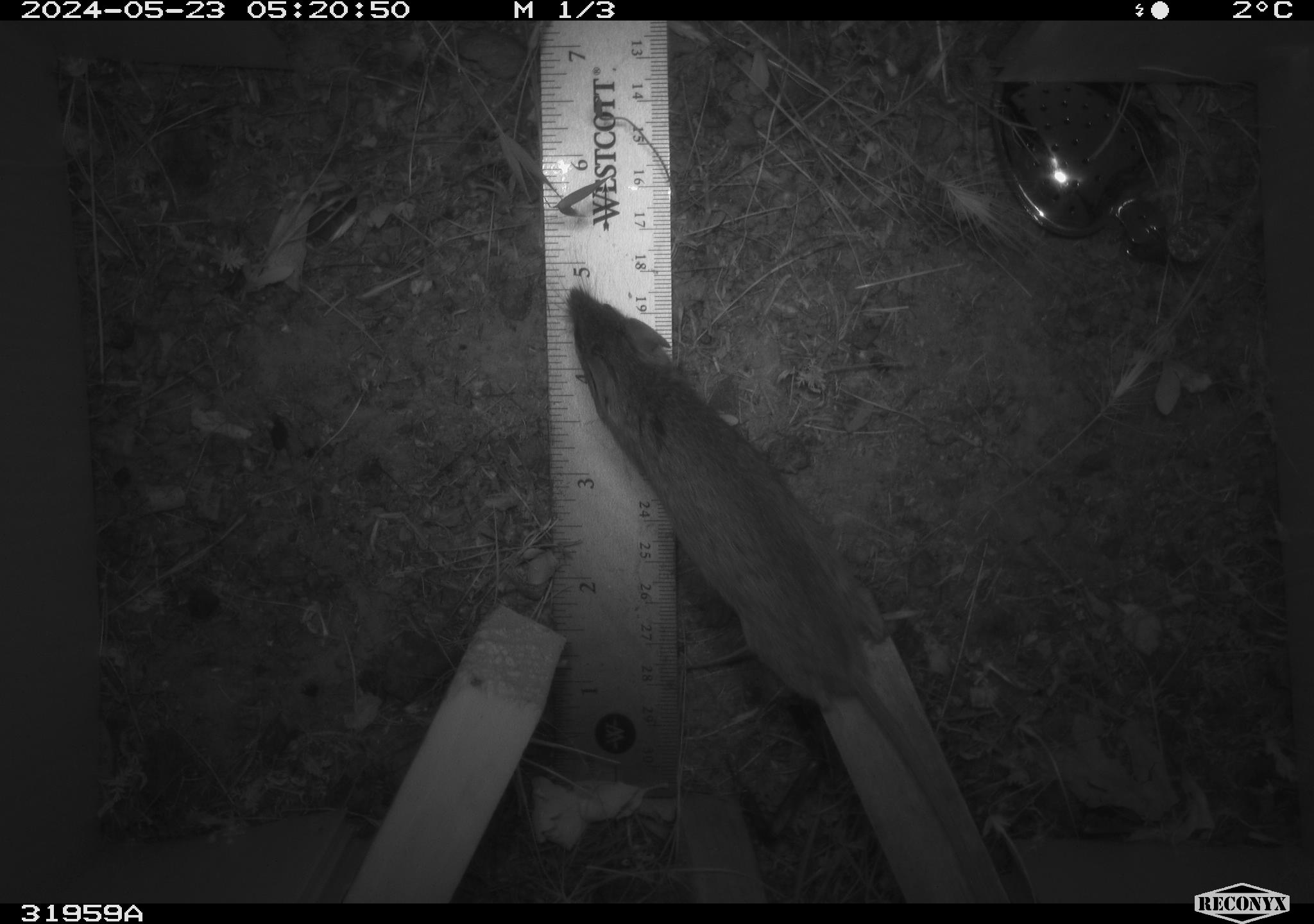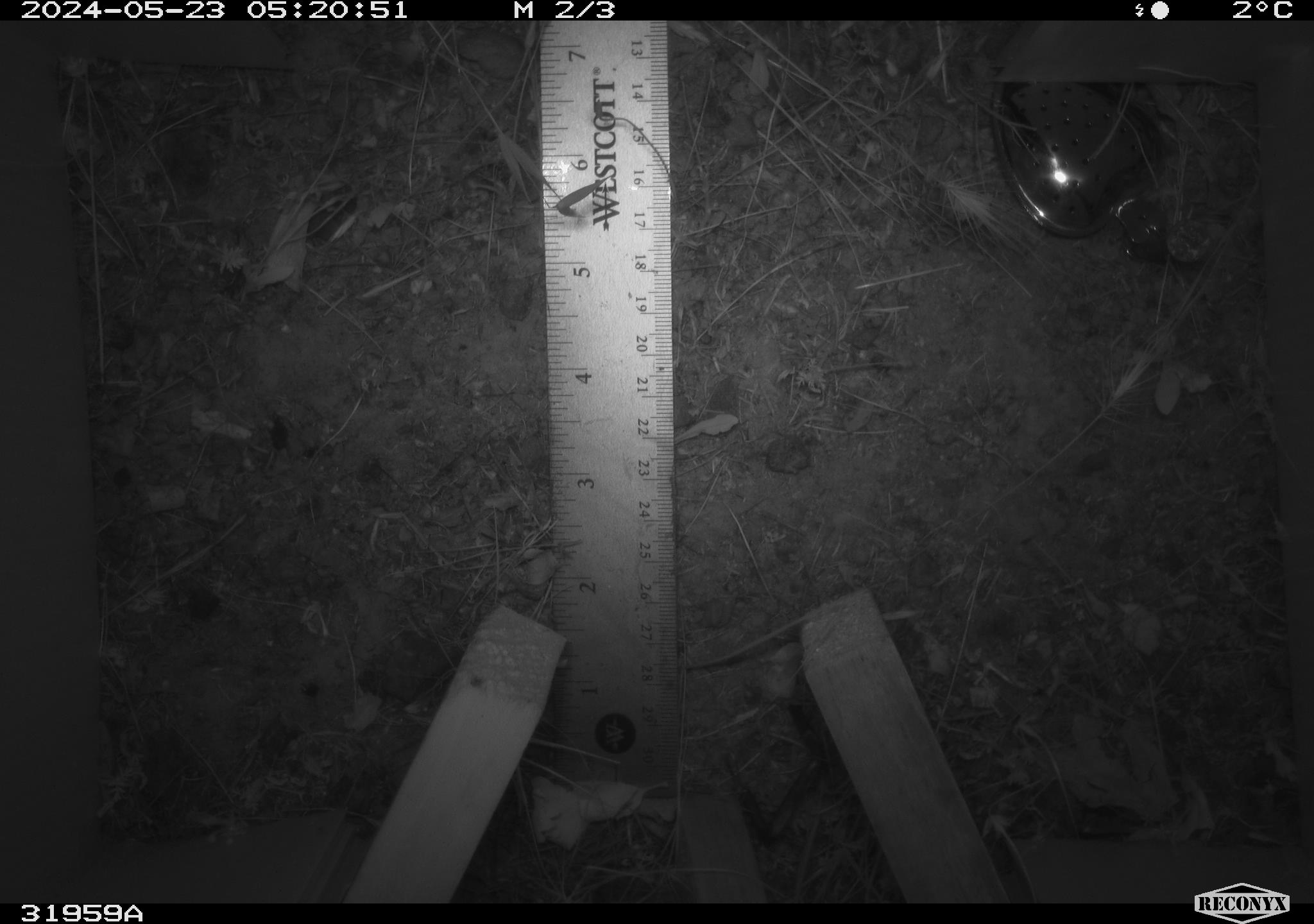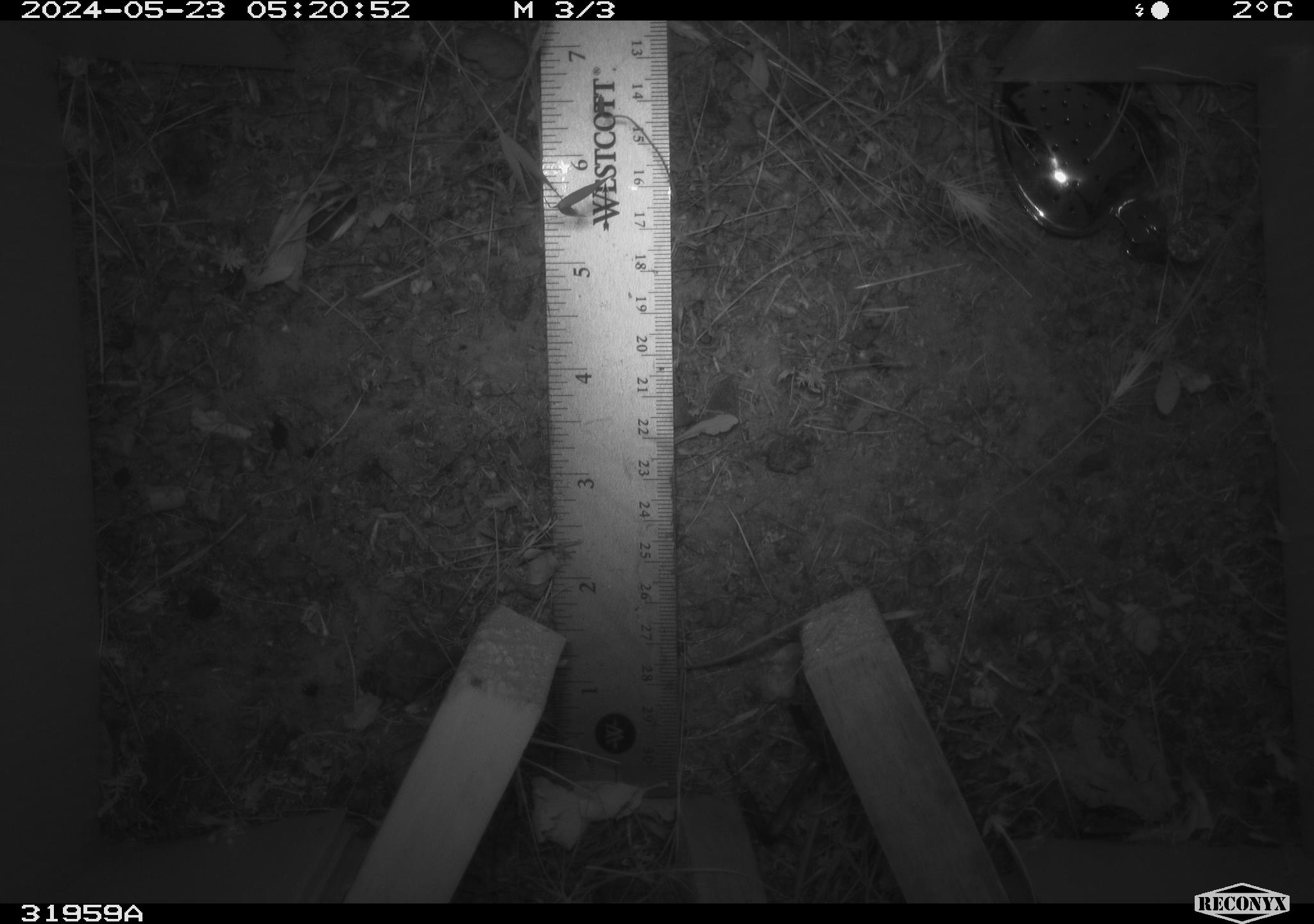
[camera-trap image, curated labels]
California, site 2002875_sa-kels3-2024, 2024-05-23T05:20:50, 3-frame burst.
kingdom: Animalia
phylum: Chordata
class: Mammalia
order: Rodentia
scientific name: Rodentia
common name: rodent